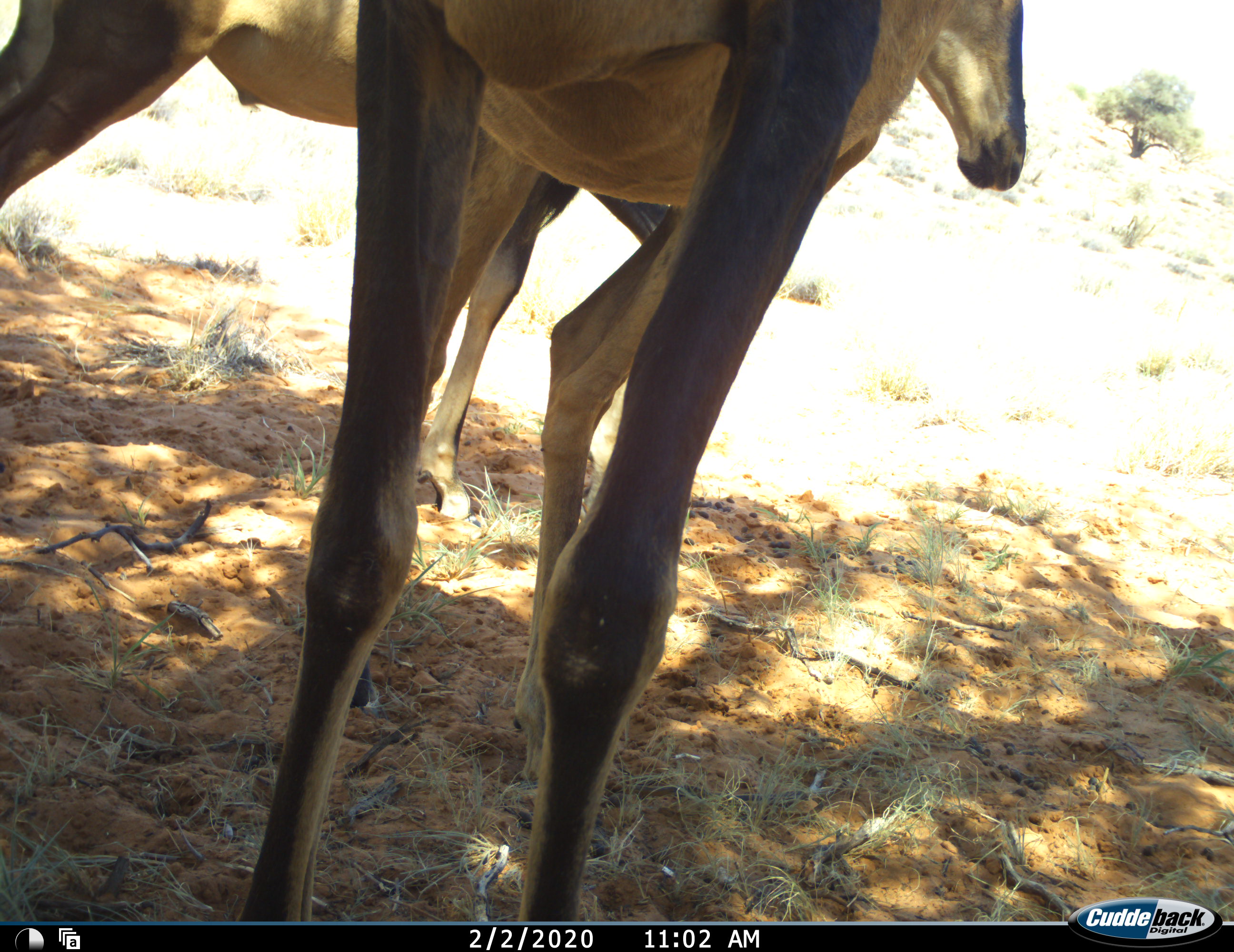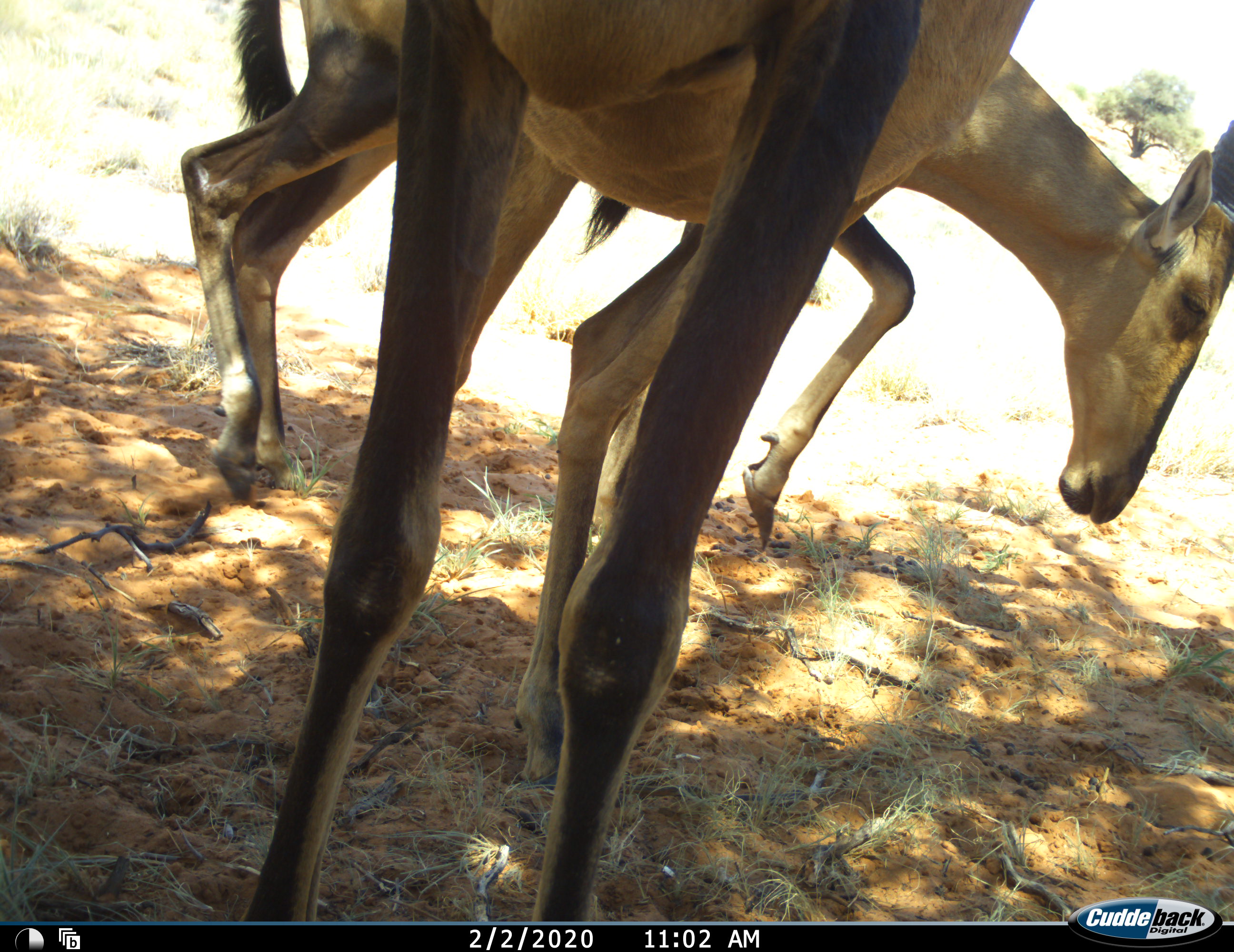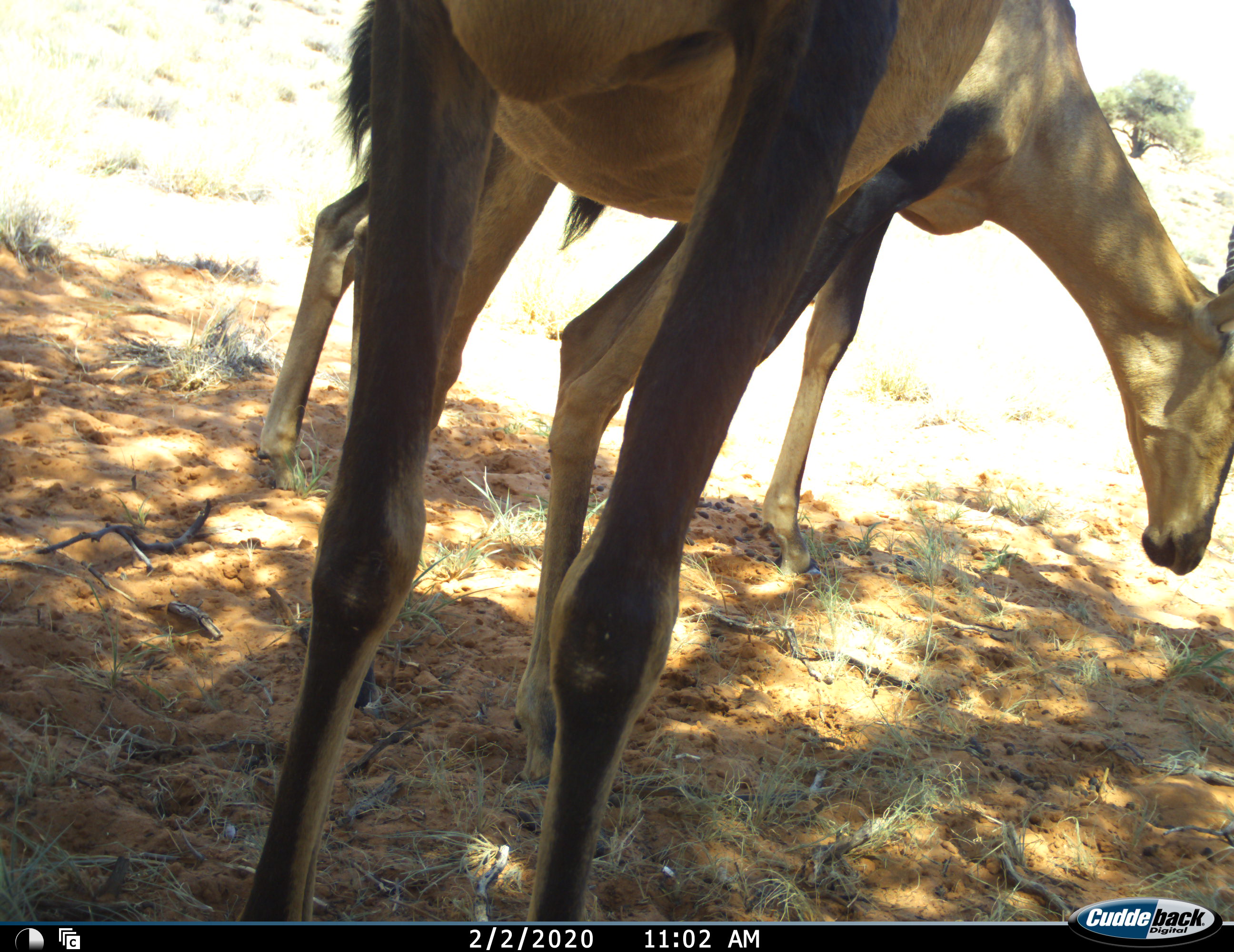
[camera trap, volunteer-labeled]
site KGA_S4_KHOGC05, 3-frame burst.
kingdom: Animalia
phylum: Chordata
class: Mammalia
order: Artiodactyla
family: Bovidae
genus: Alcelaphus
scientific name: Alcelaphus buselaphus caama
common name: red hartebeest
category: hartebeestred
Hartebeestred (red hartebeest) (Alcelaphus buselaphus caama), count 2. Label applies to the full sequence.